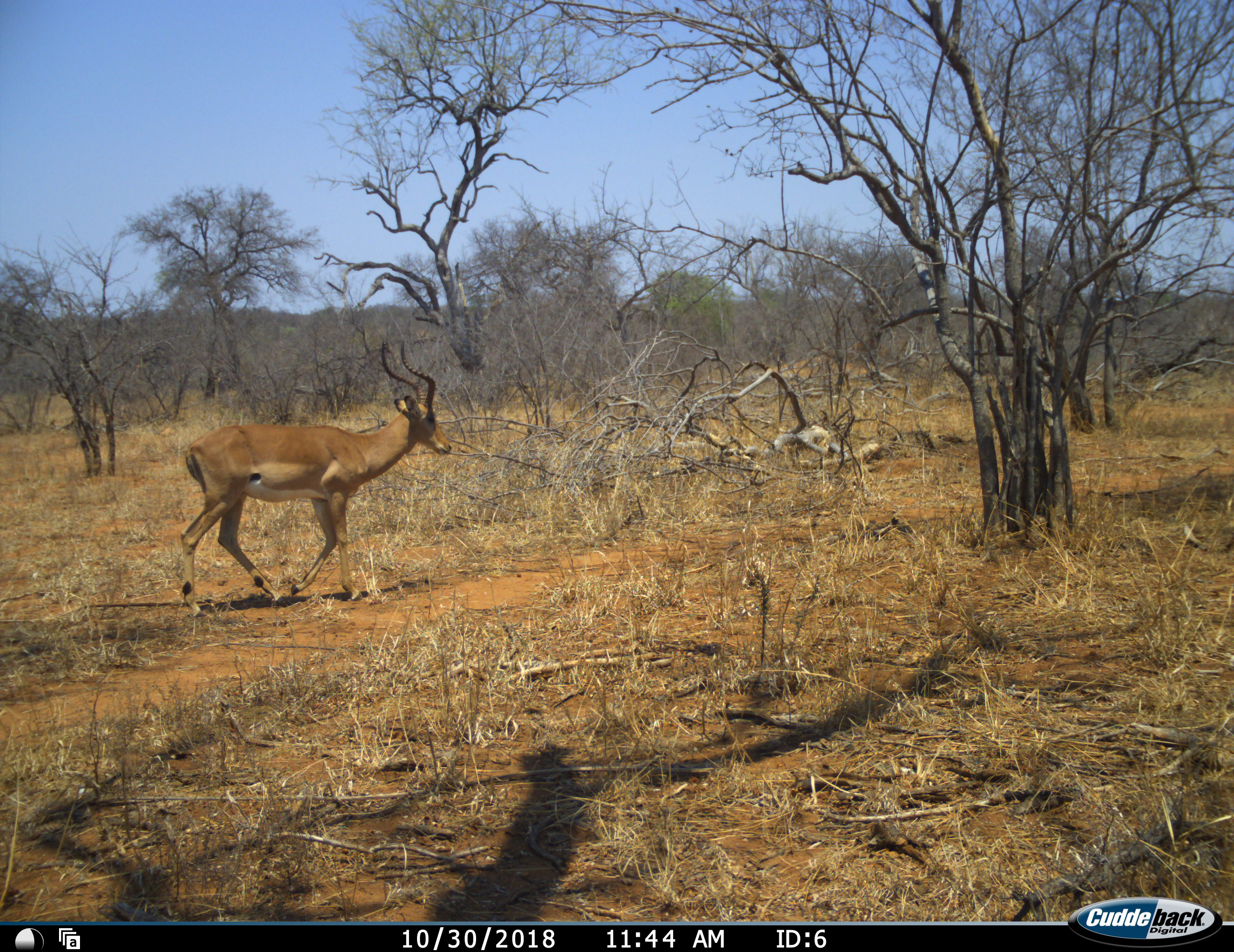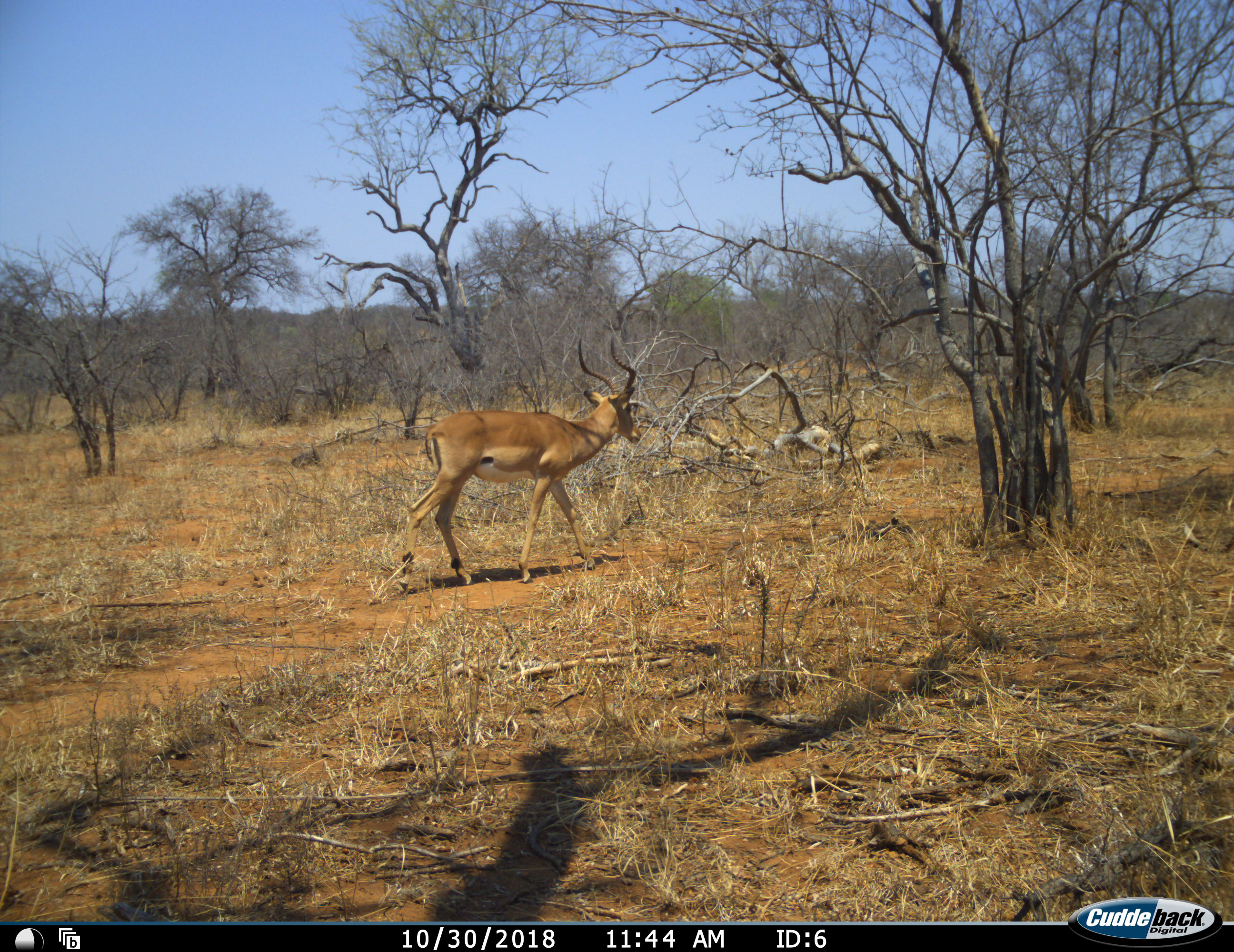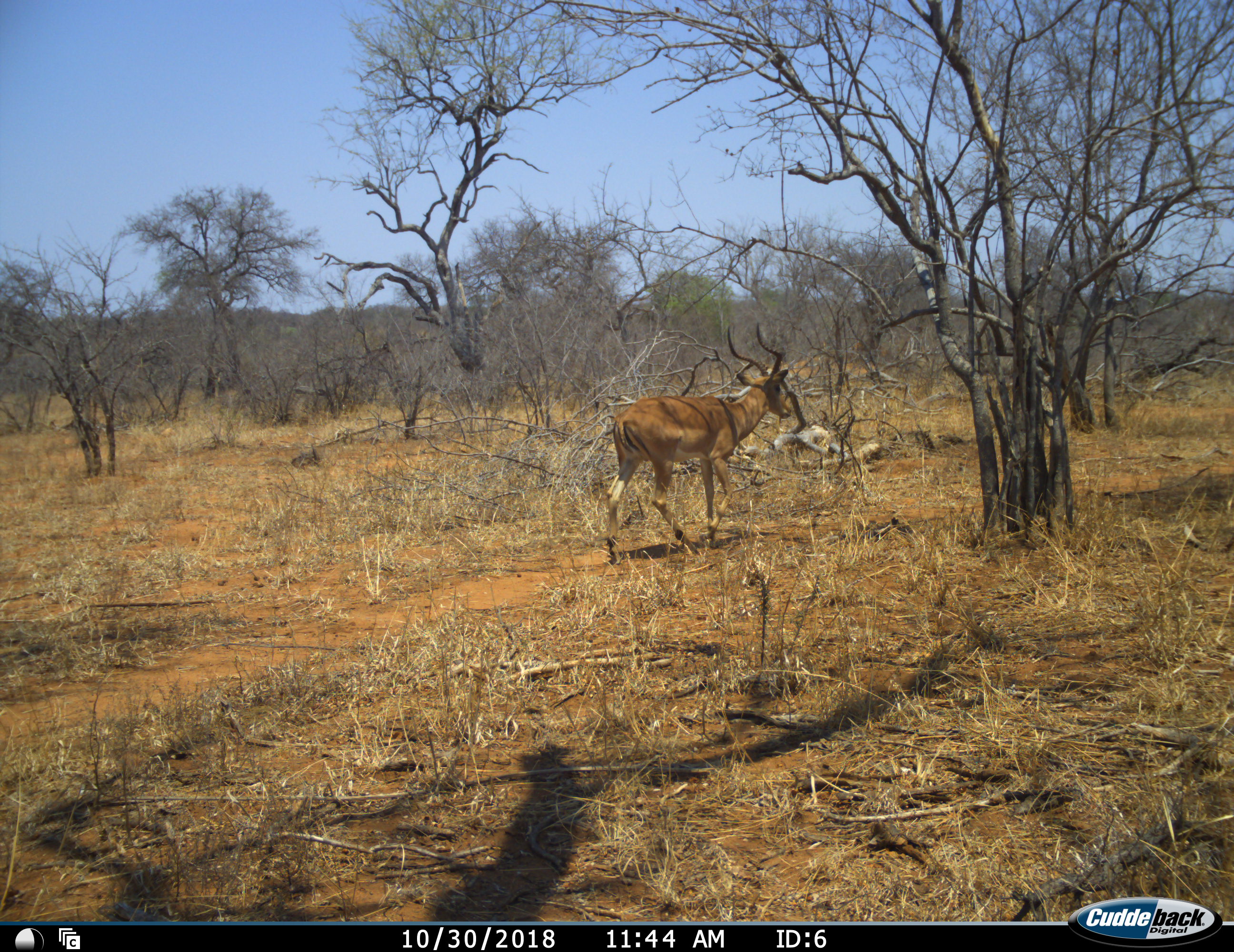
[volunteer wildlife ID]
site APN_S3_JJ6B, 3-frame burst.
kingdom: Animalia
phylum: Chordata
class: Mammalia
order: Artiodactyla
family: Bovidae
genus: Aepyceros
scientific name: Aepyceros melampus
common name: impala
Impala (Aepyceros melampus), count 1. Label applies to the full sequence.